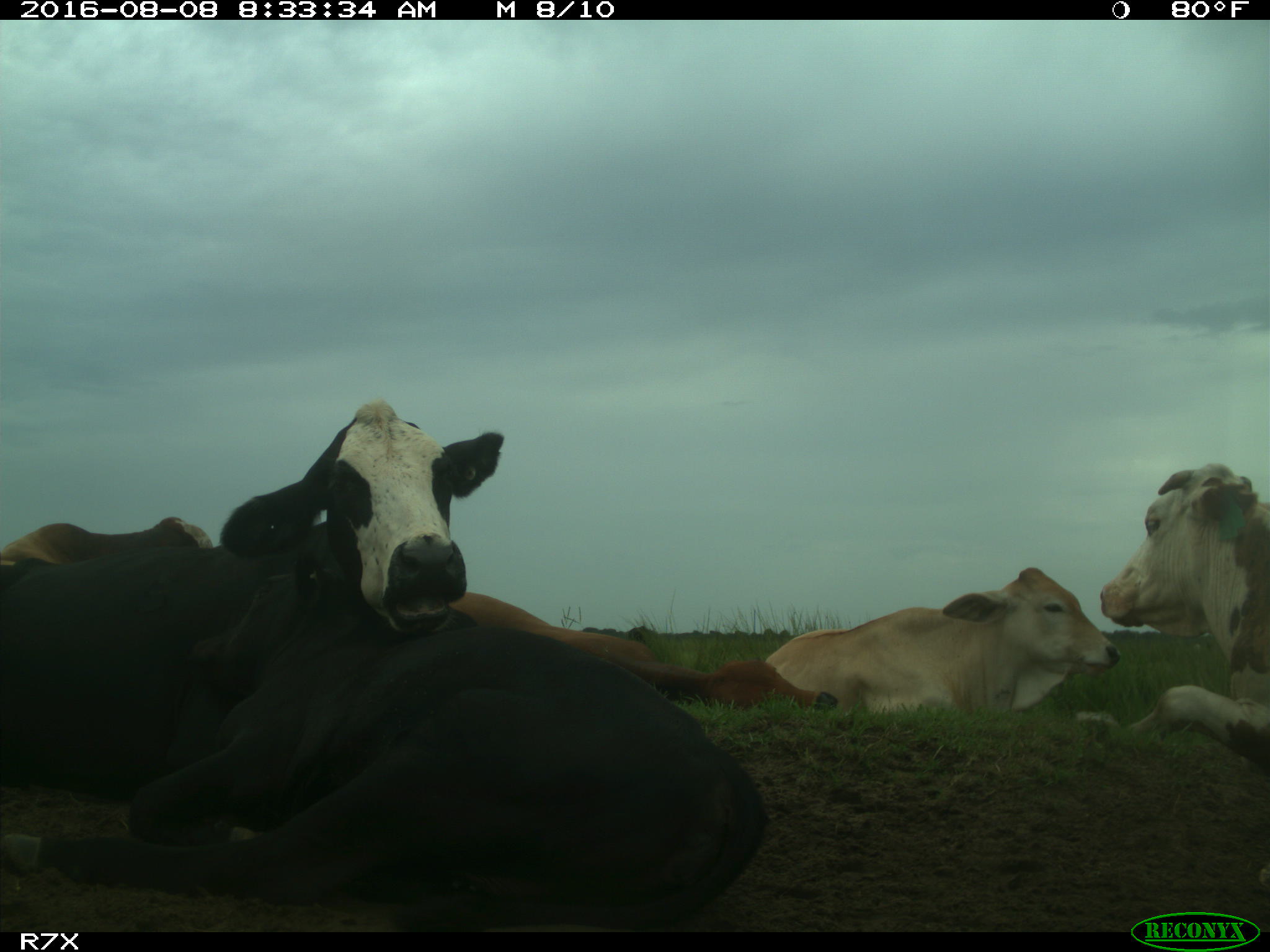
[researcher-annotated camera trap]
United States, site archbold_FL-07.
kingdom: Animalia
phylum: Chordata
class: Mammalia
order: Artiodactyla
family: Bovidae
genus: Bos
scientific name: Bos taurus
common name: domestic cow